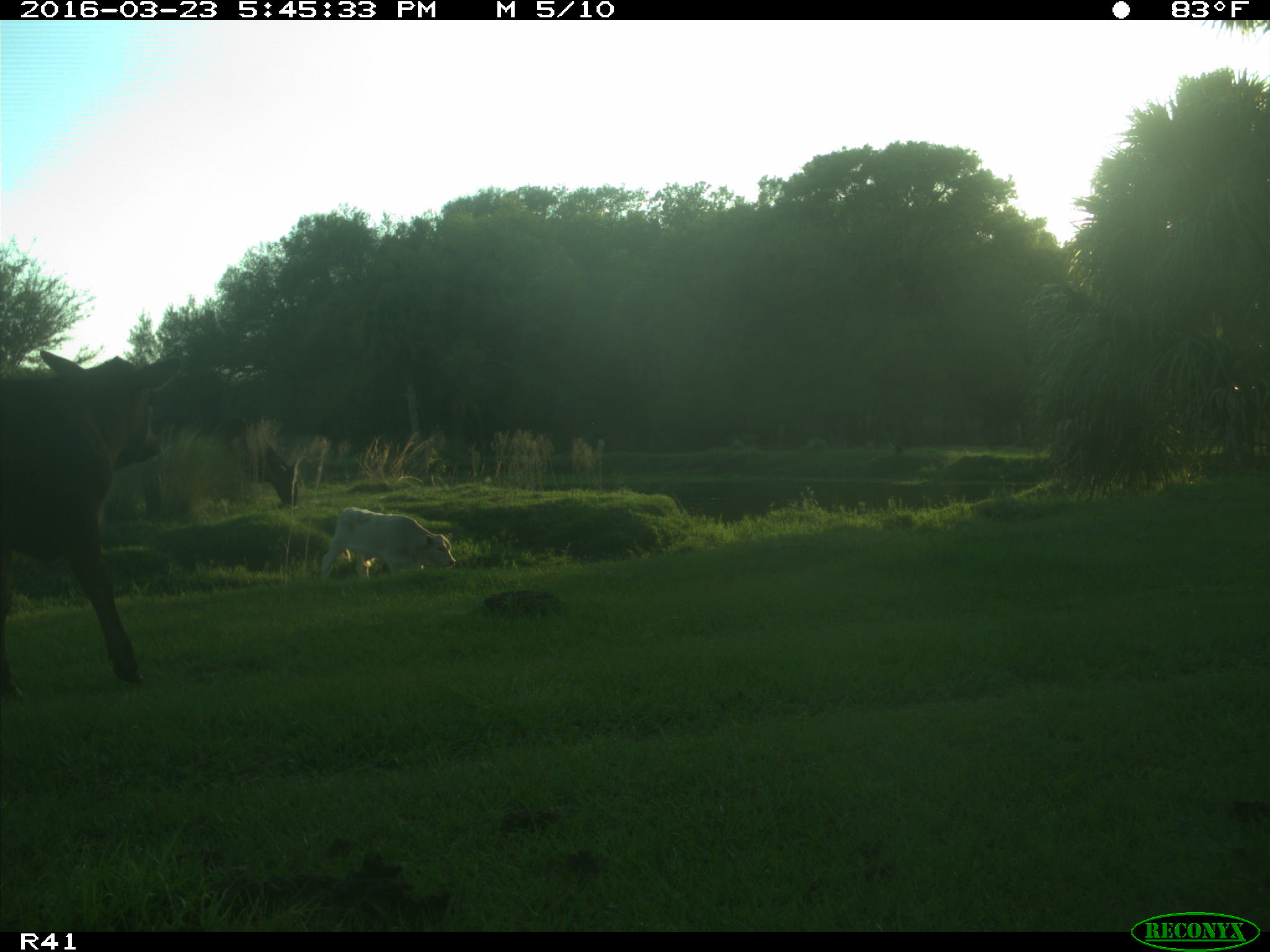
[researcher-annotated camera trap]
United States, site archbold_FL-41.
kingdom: Animalia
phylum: Chordata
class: Mammalia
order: Artiodactyla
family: Bovidae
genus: Bos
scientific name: Bos taurus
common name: domestic cow